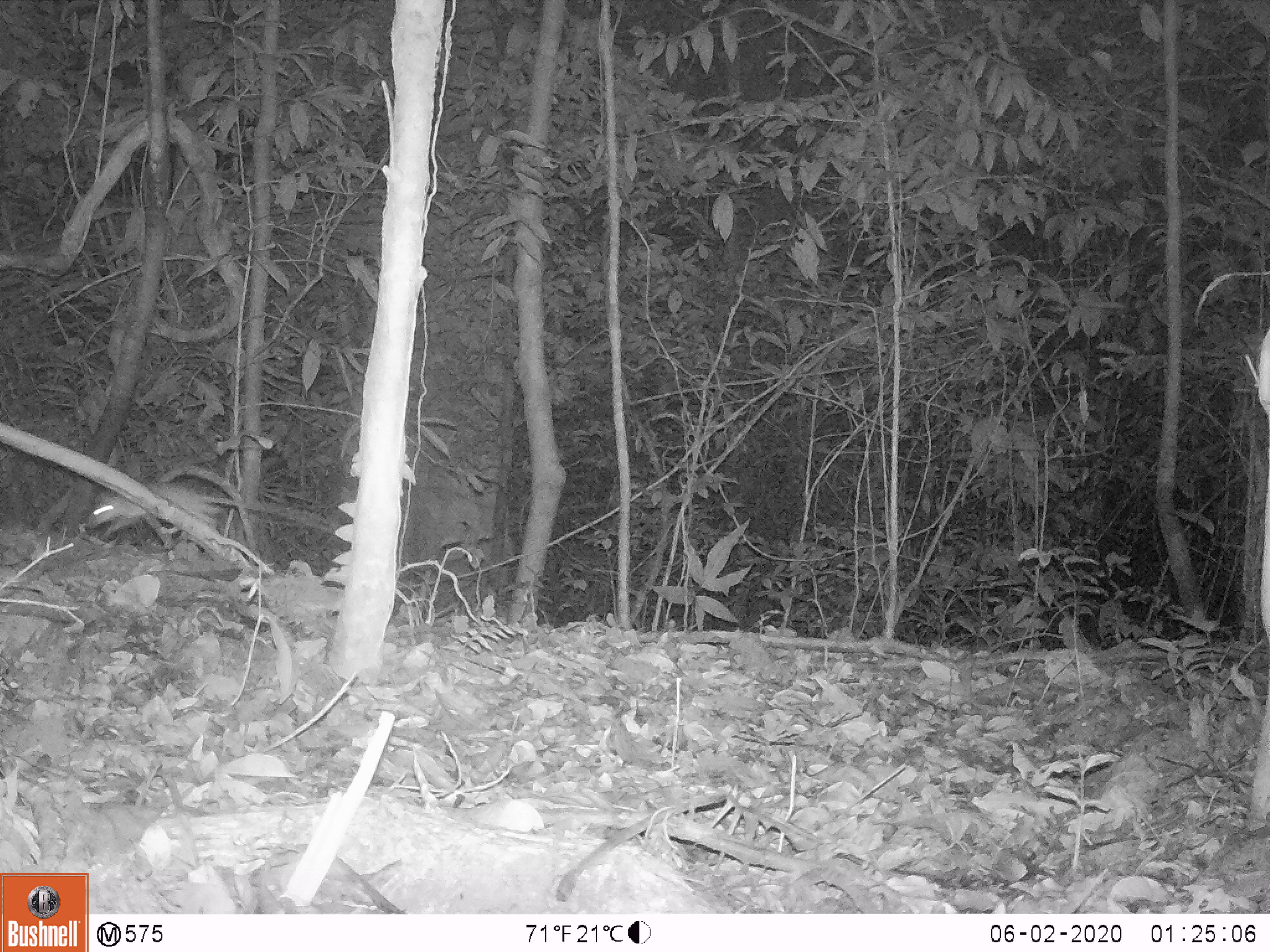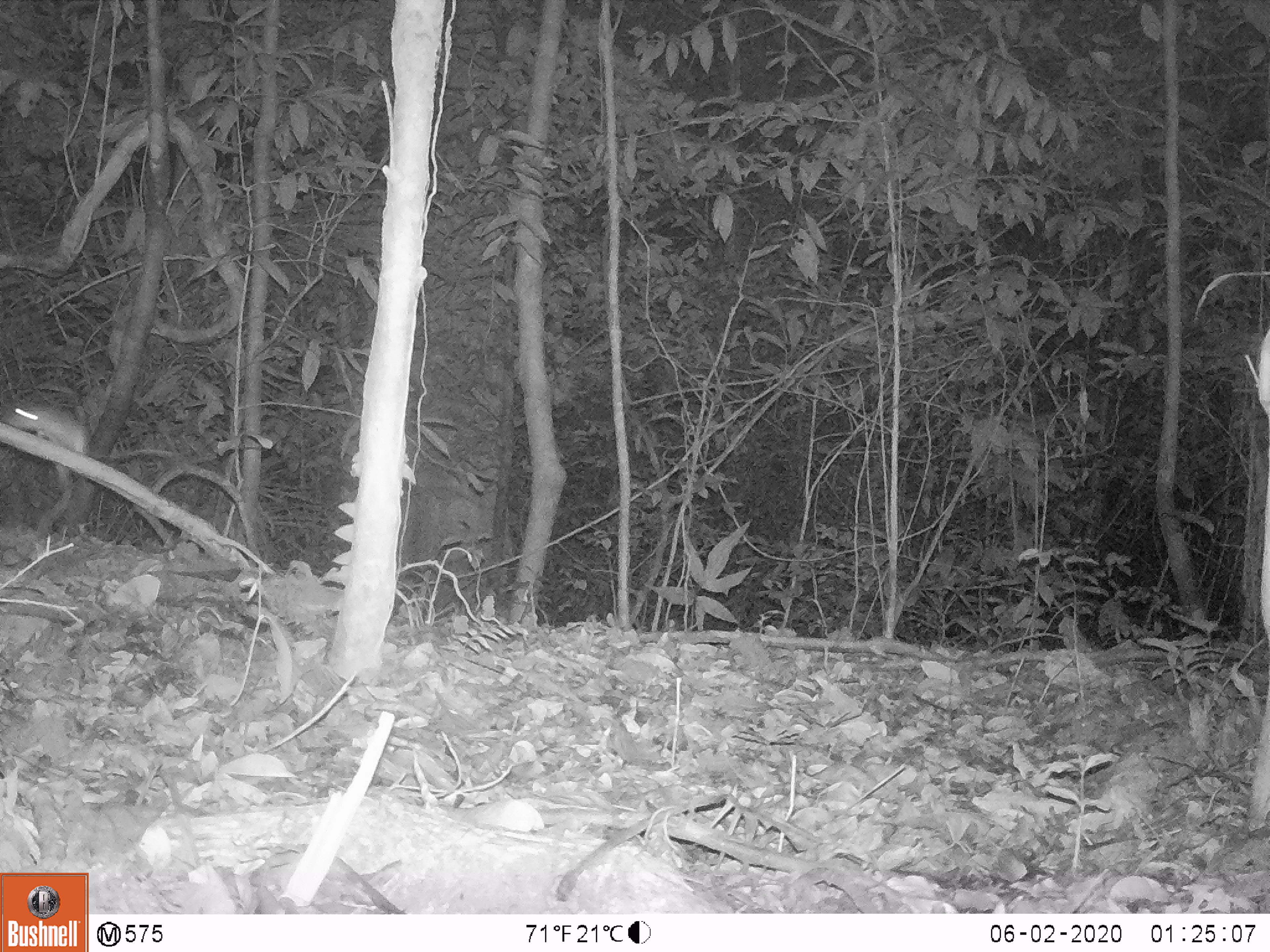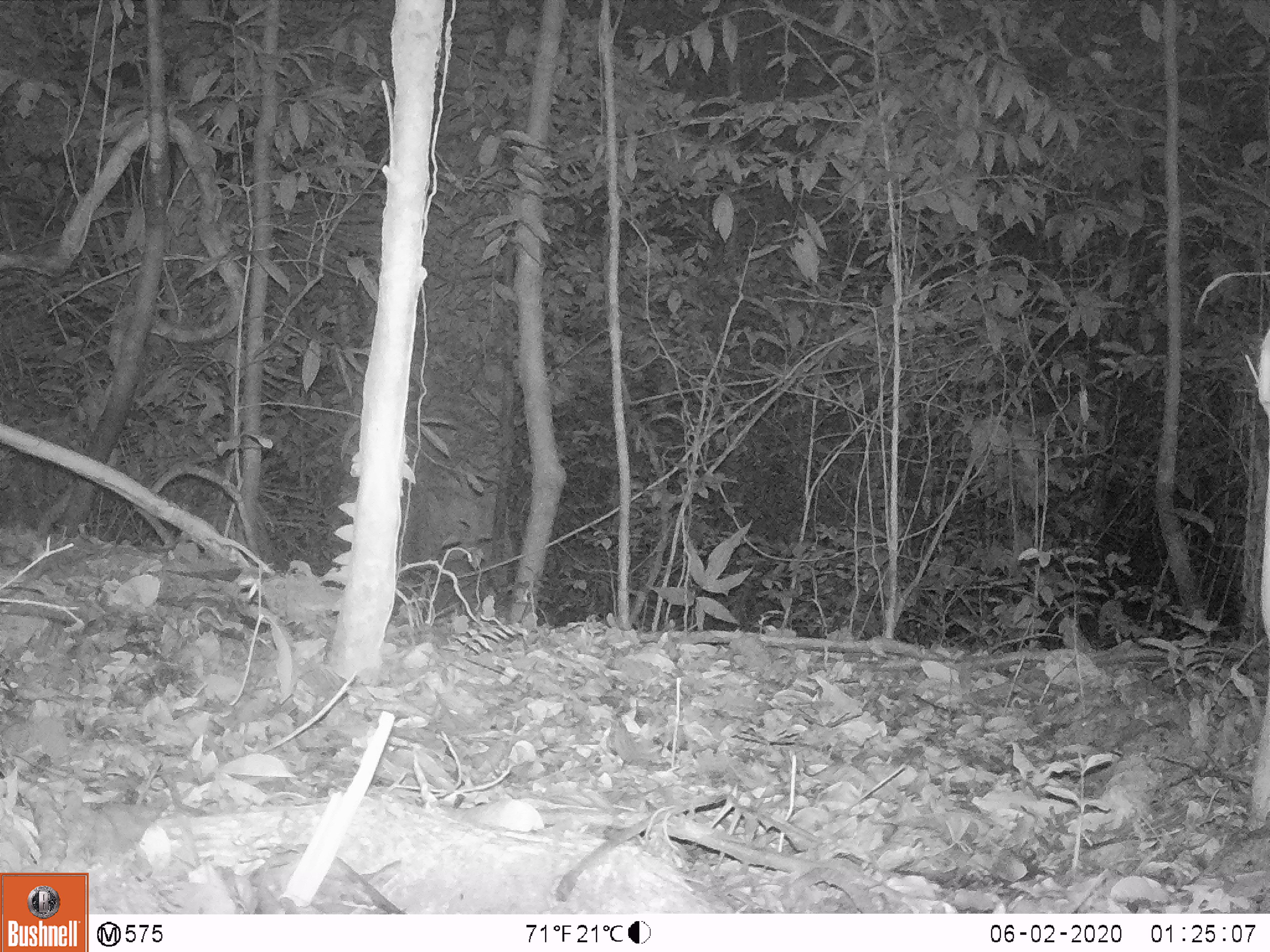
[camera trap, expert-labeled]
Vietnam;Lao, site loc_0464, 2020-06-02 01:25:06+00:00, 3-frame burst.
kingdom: Animalia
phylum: Chordata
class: Mammalia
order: Rodentia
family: Muridae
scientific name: Muridae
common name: old-world mice and rats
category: unidentified murid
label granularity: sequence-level